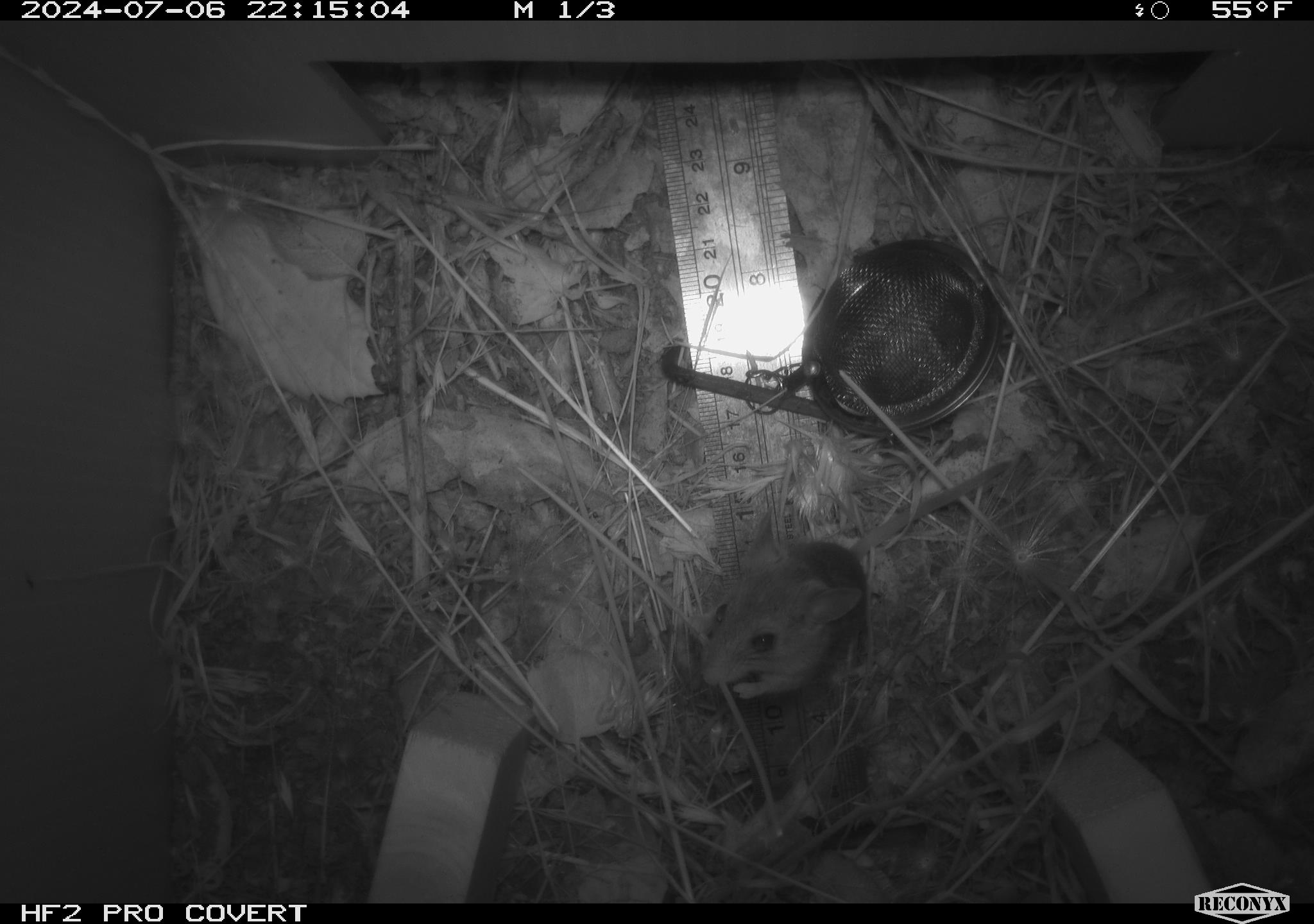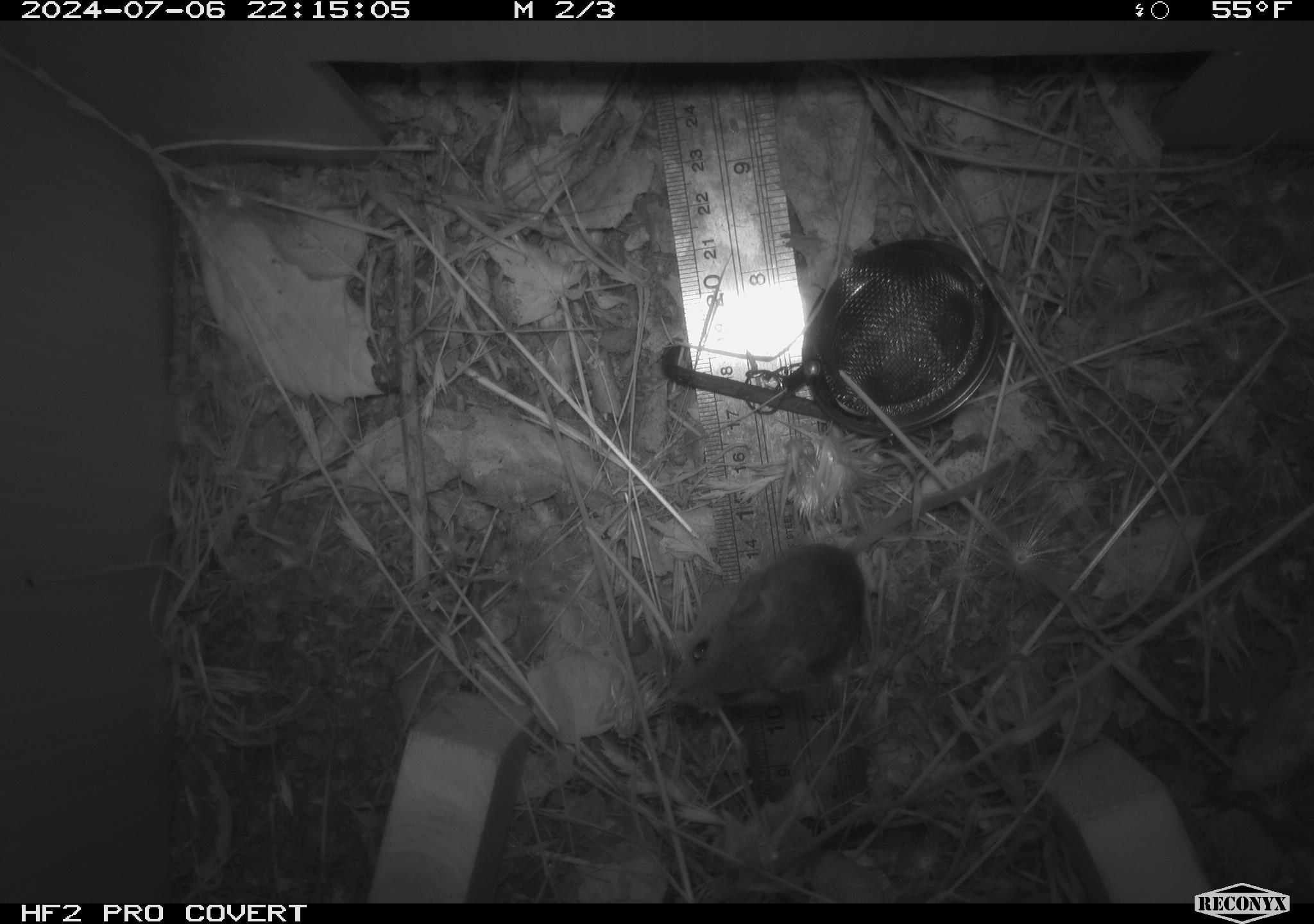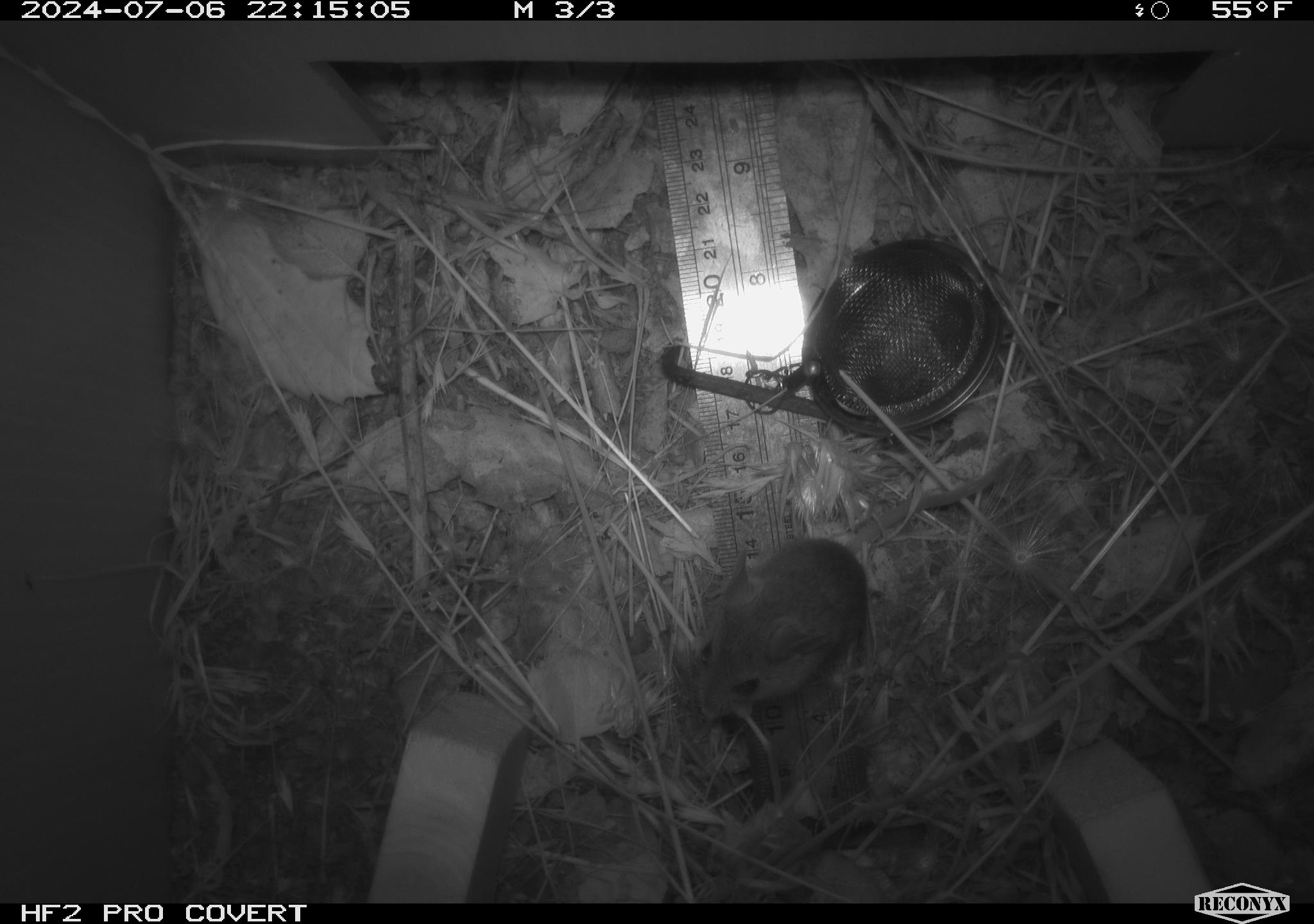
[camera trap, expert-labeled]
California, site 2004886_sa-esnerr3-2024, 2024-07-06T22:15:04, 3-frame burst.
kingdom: Animalia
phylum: Chordata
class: Mammalia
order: Rodentia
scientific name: Rodentia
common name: rodent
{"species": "rodent (Rodentia)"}